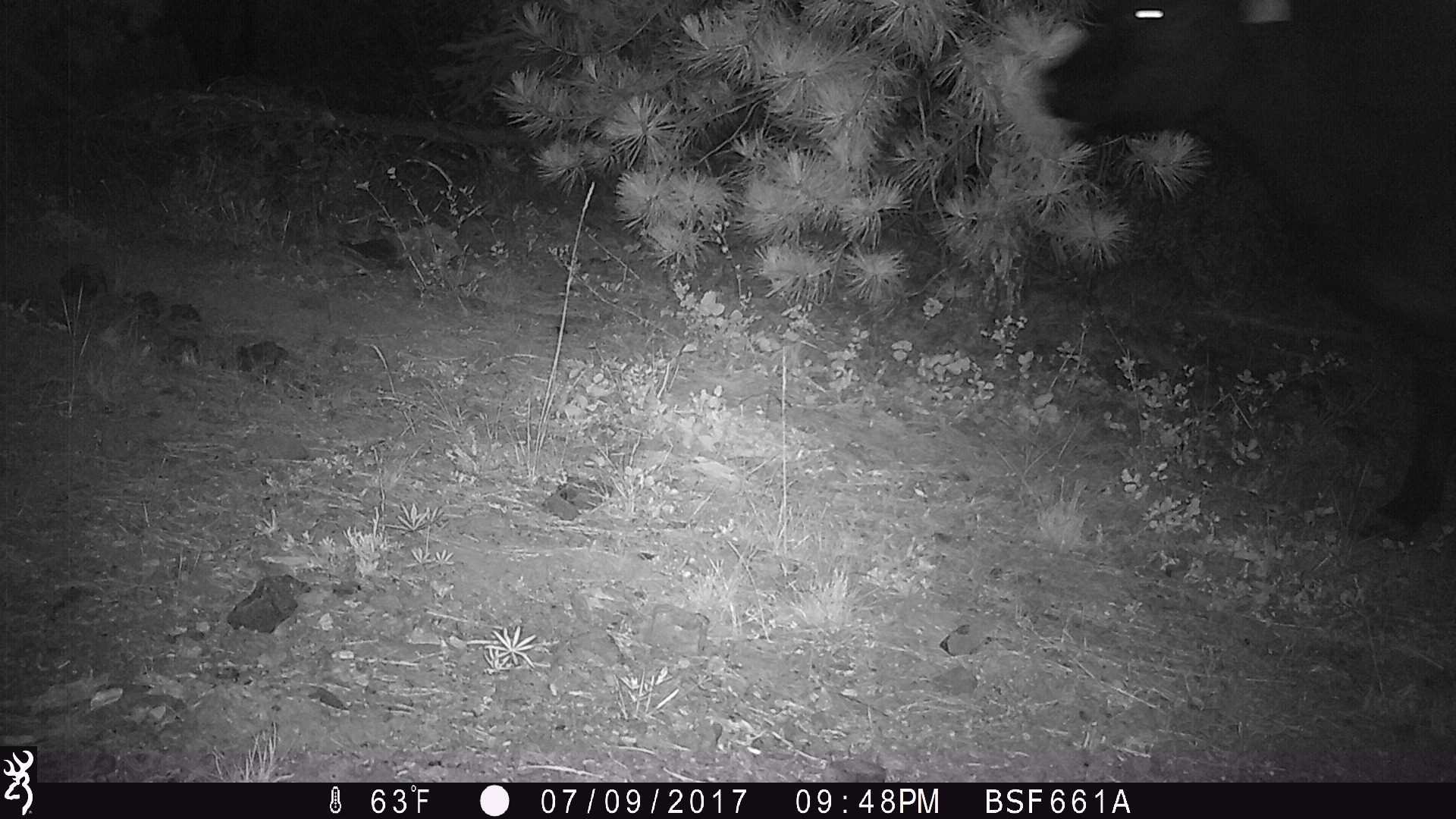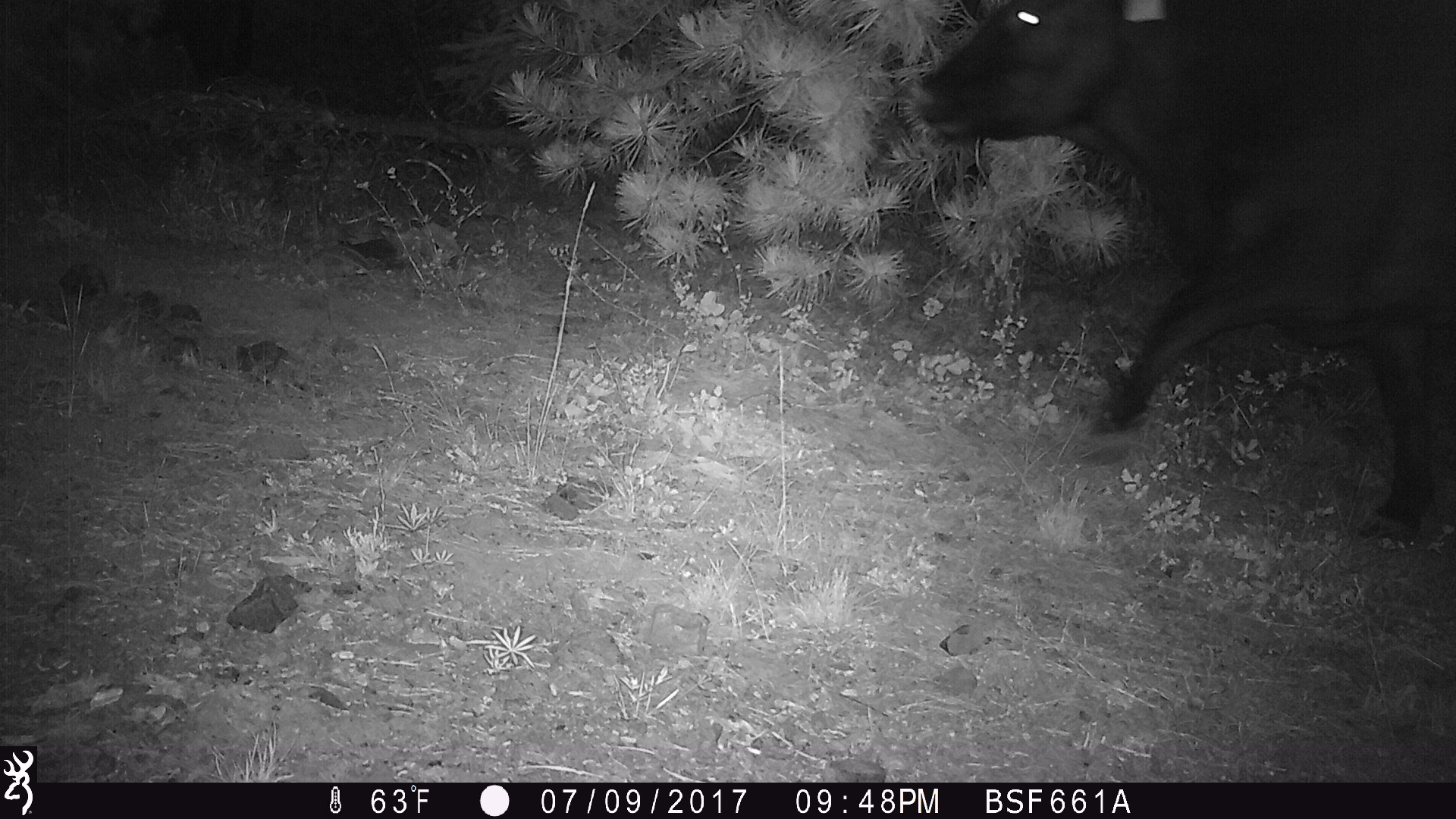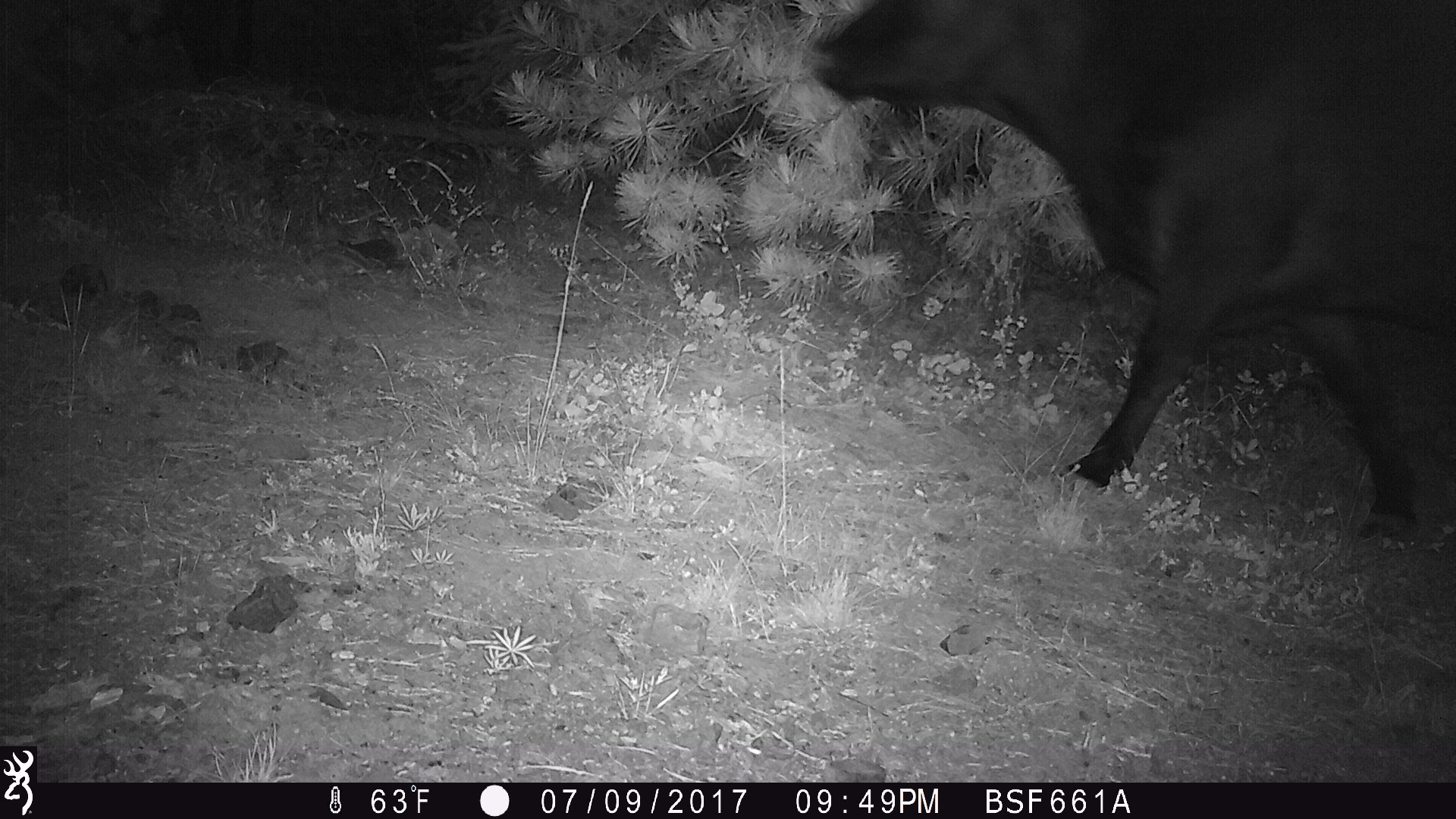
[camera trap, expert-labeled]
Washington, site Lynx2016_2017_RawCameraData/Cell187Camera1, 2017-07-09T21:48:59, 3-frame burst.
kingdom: Animalia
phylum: Chordata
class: Mammalia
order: Artiodactyla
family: Bovidae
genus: Bos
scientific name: Bos taurus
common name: domestic cattle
Domestic cattle (Bos taurus). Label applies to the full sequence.